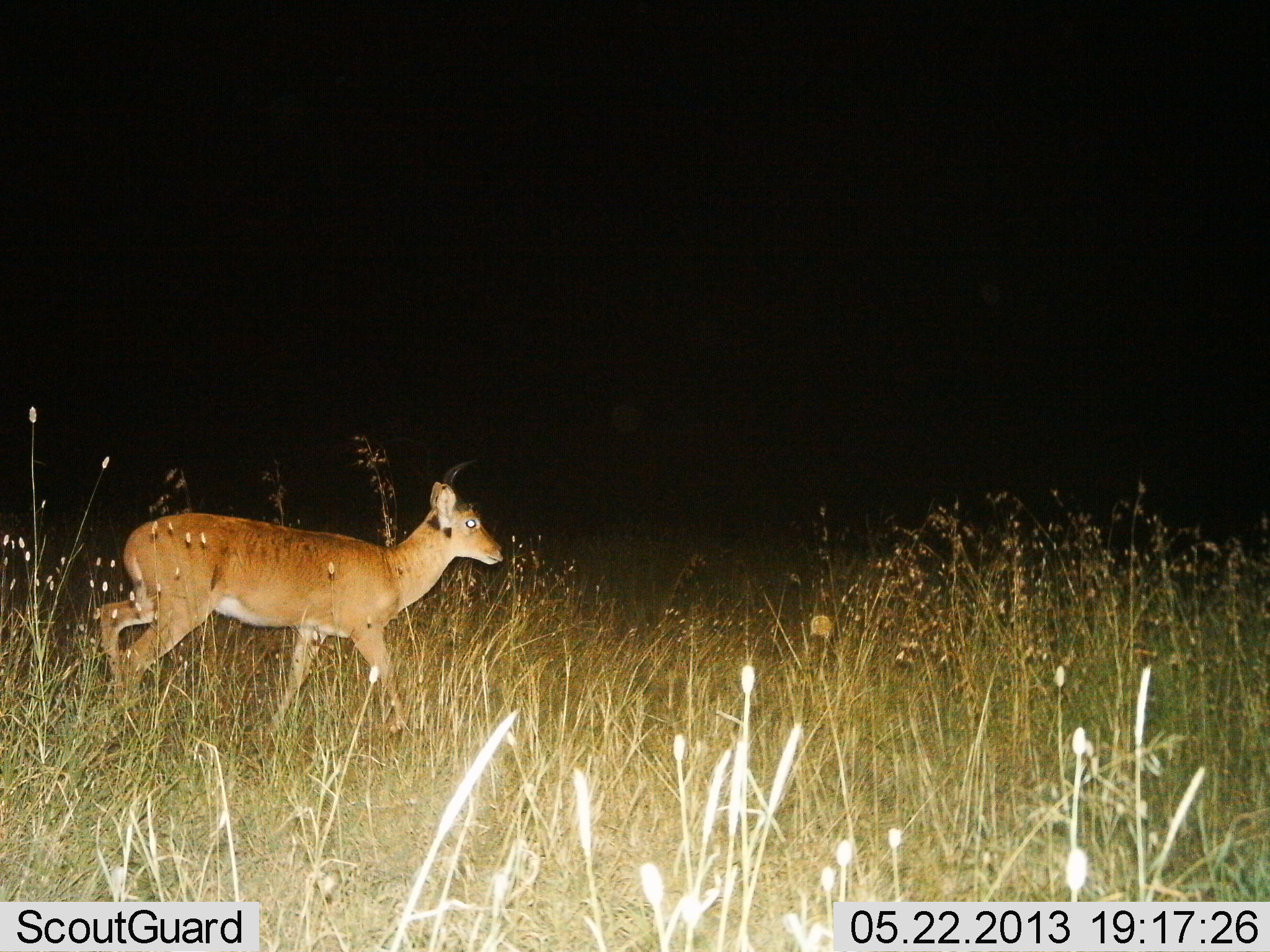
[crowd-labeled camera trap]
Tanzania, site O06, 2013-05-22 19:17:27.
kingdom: Animalia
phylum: Chordata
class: Mammalia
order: Artiodactyla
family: Bovidae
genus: Redunca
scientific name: Redunca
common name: reedbuck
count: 1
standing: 19%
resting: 0%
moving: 81%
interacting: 0%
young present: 0%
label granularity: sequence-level